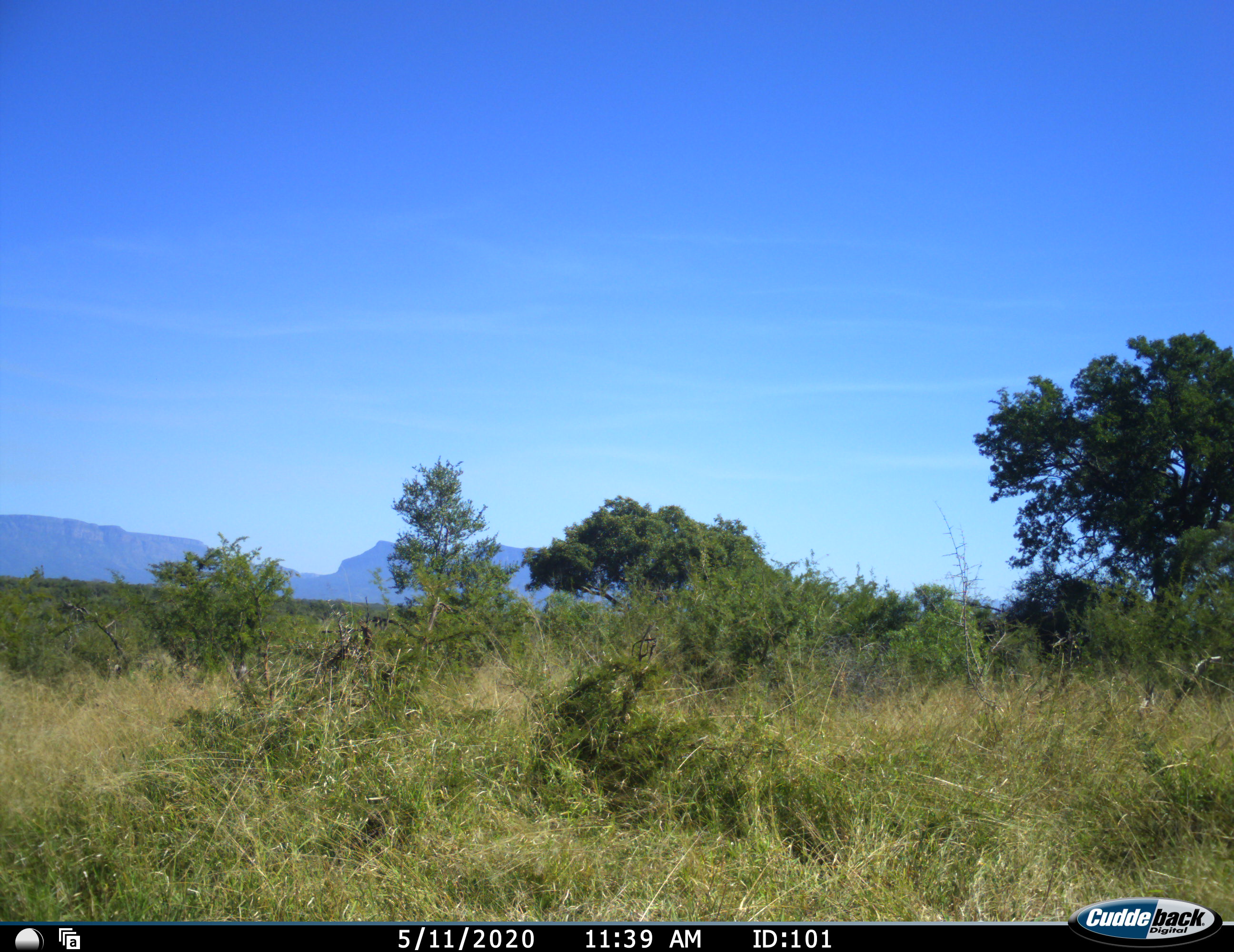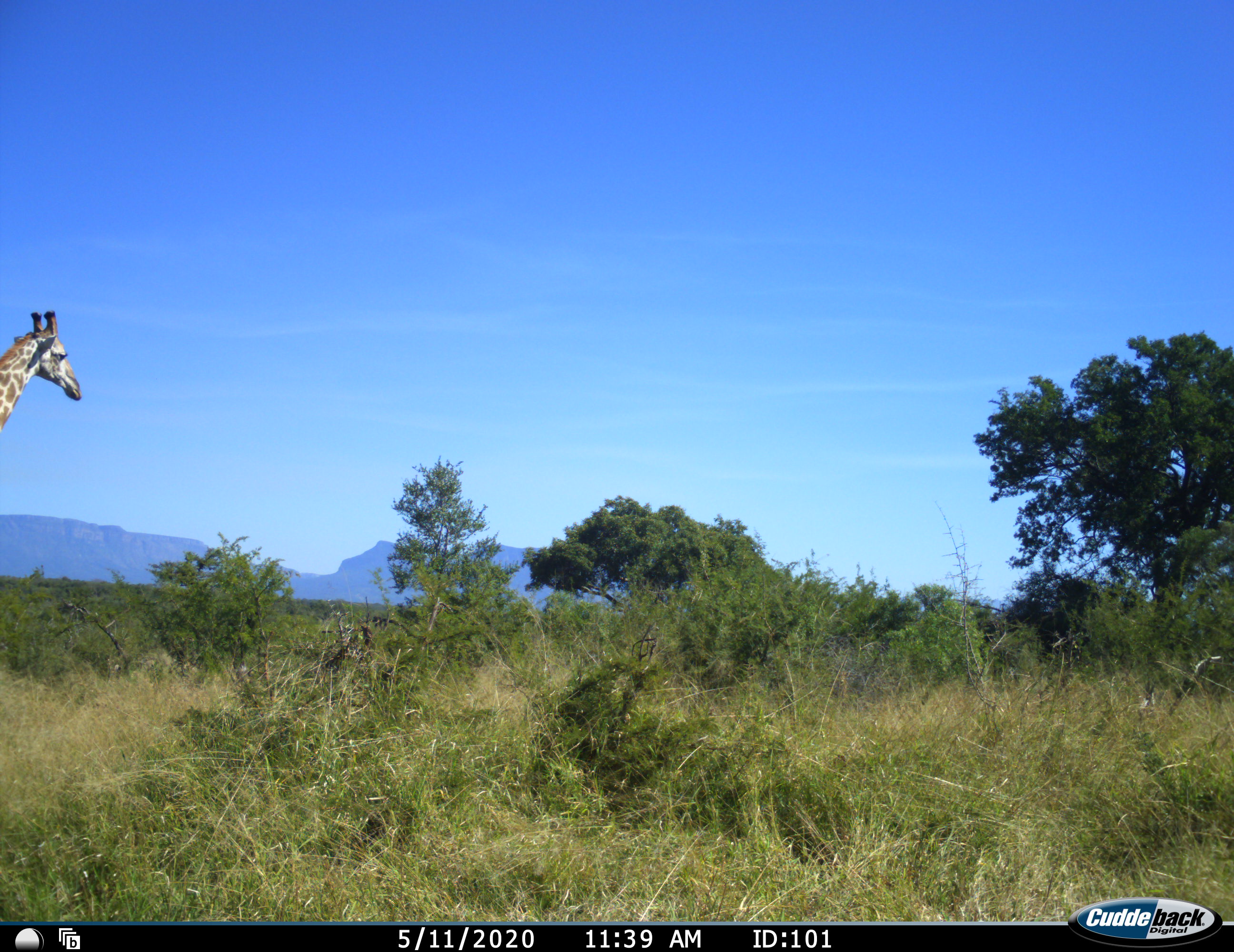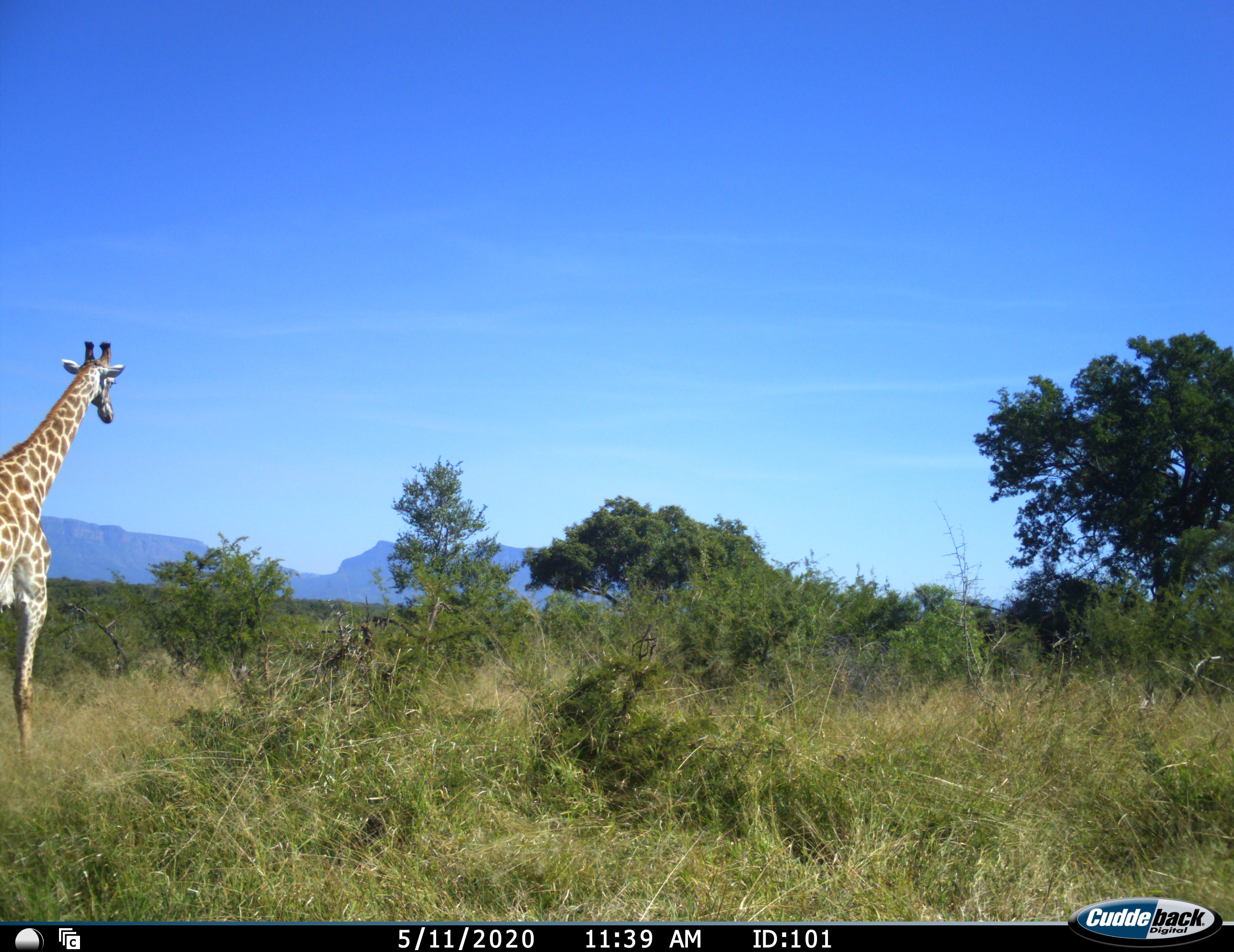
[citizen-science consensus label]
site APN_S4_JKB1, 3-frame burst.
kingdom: Animalia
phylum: Chordata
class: Mammalia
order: Artiodactyla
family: Giraffidae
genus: Giraffa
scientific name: Giraffa camelopardalis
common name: giraffe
Giraffe (Giraffa camelopardalis), count 1. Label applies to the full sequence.